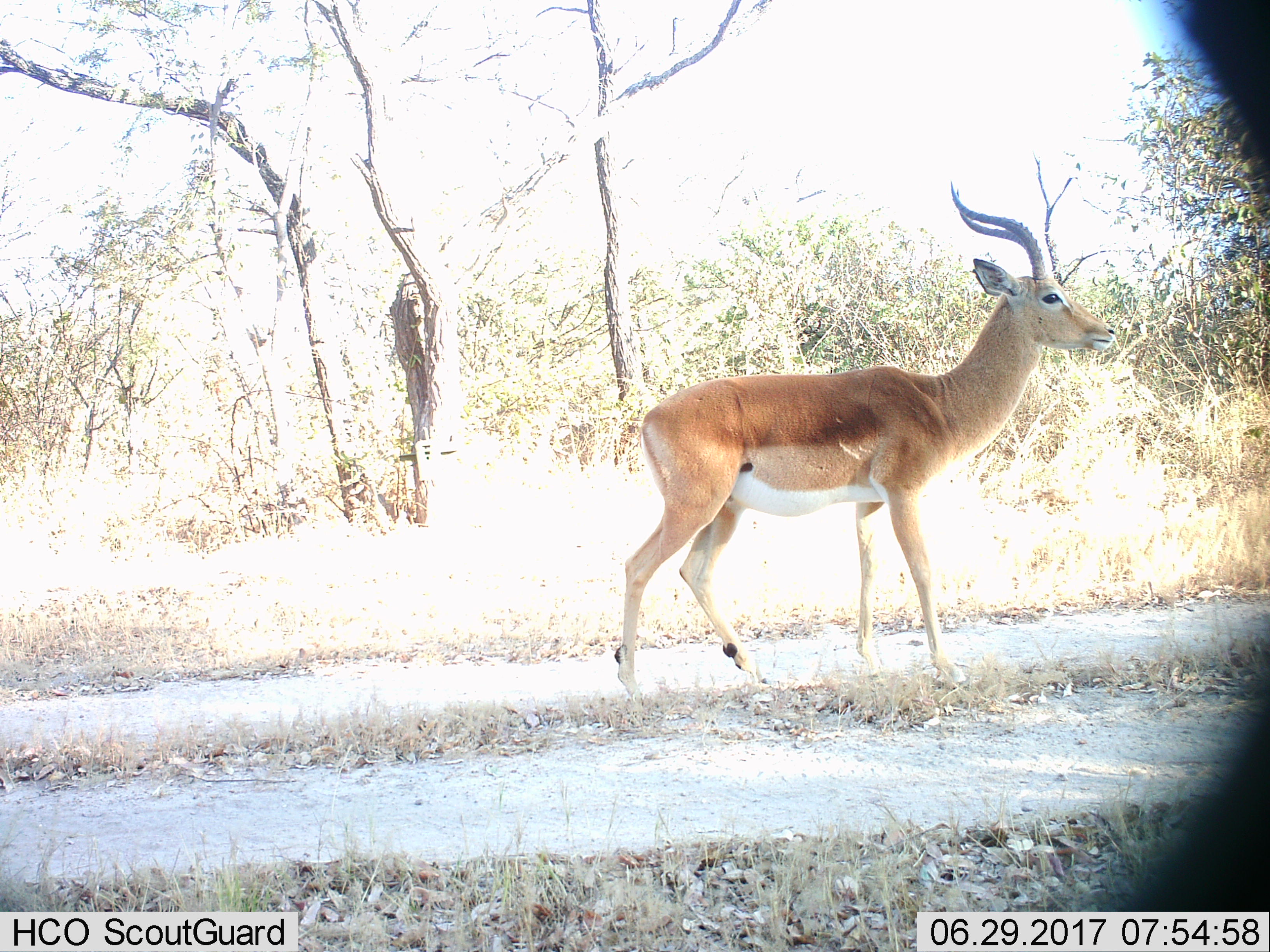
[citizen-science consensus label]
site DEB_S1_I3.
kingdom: Animalia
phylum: Chordata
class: Mammalia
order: Artiodactyla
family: Bovidae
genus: Aepyceros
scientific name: Aepyceros melampus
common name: impala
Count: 1.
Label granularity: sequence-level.